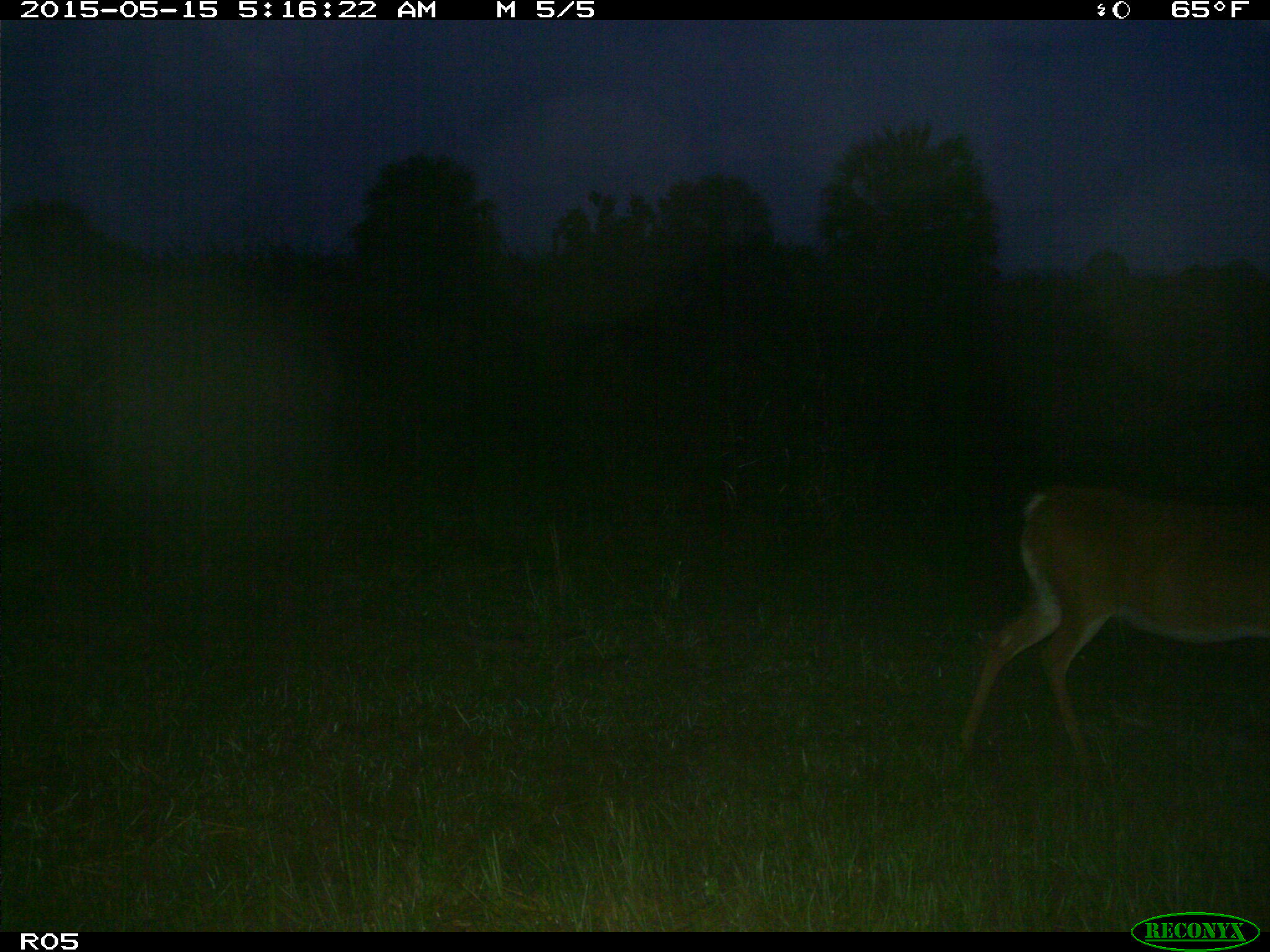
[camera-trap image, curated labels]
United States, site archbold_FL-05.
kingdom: Animalia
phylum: Chordata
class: Mammalia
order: Artiodactyla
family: Cervidae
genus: Odocoileus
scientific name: Odocoileus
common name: deer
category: unidentified deer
Unidentified deer (deer) (Odocoileus).